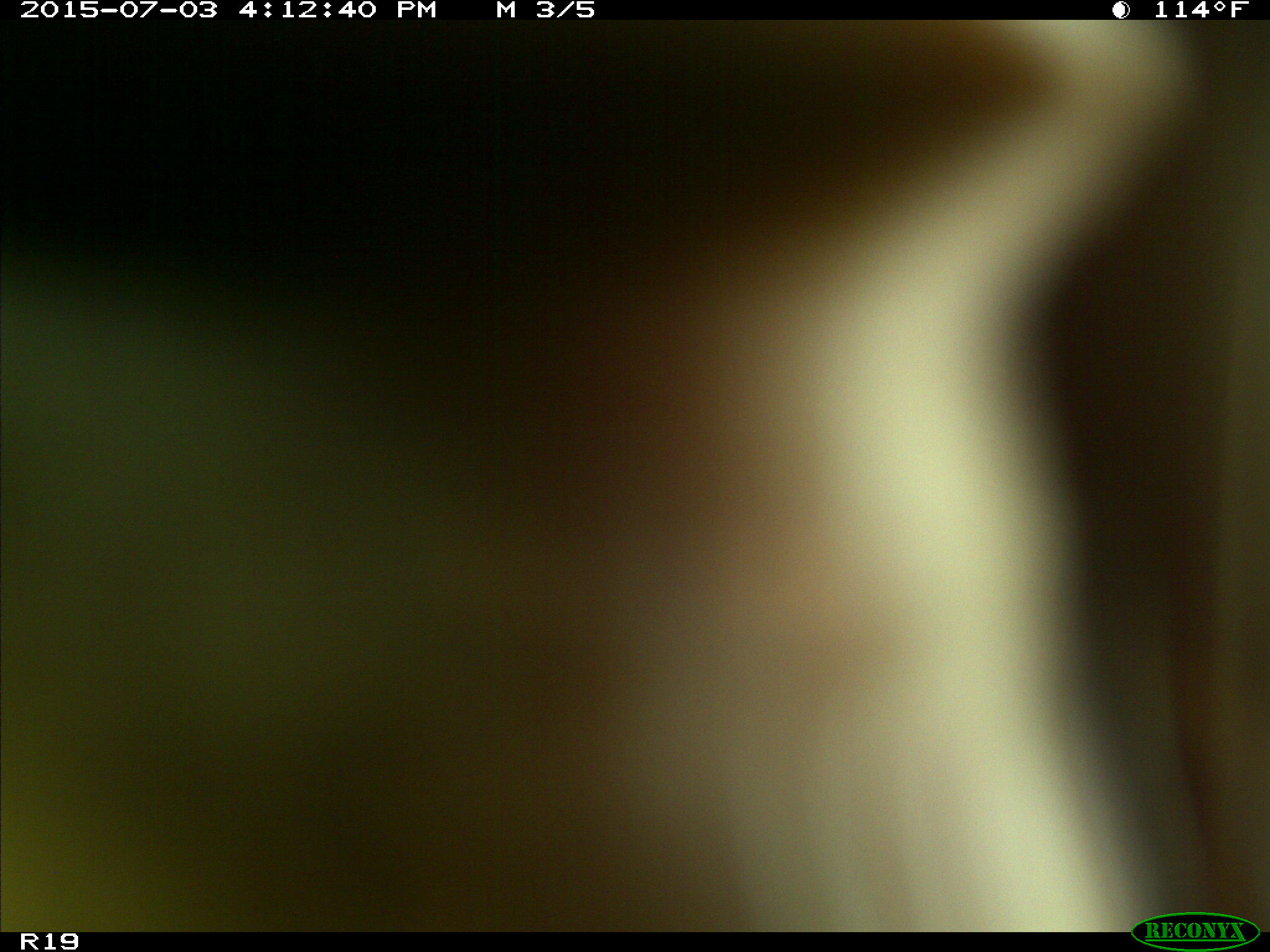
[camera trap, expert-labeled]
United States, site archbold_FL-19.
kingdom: Animalia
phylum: Chordata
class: Mammalia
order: Artiodactyla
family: Bovidae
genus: Bos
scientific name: Bos taurus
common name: domestic cow